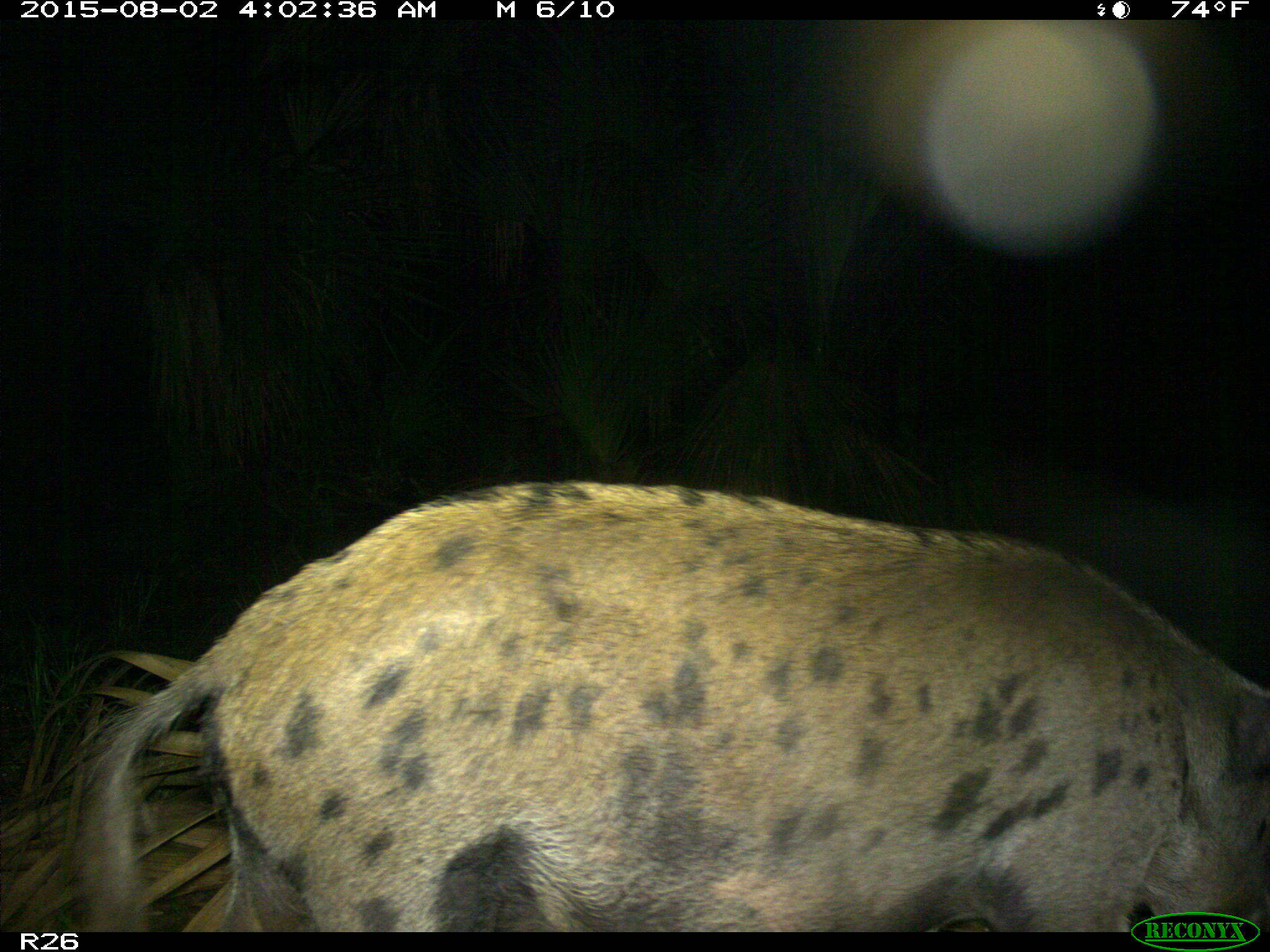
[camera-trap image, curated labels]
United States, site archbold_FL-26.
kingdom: Animalia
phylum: Chordata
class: Mammalia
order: Artiodactyla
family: Suidae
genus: Sus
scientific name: Sus scrofa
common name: wild boar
Sus scrofa (wild boar).